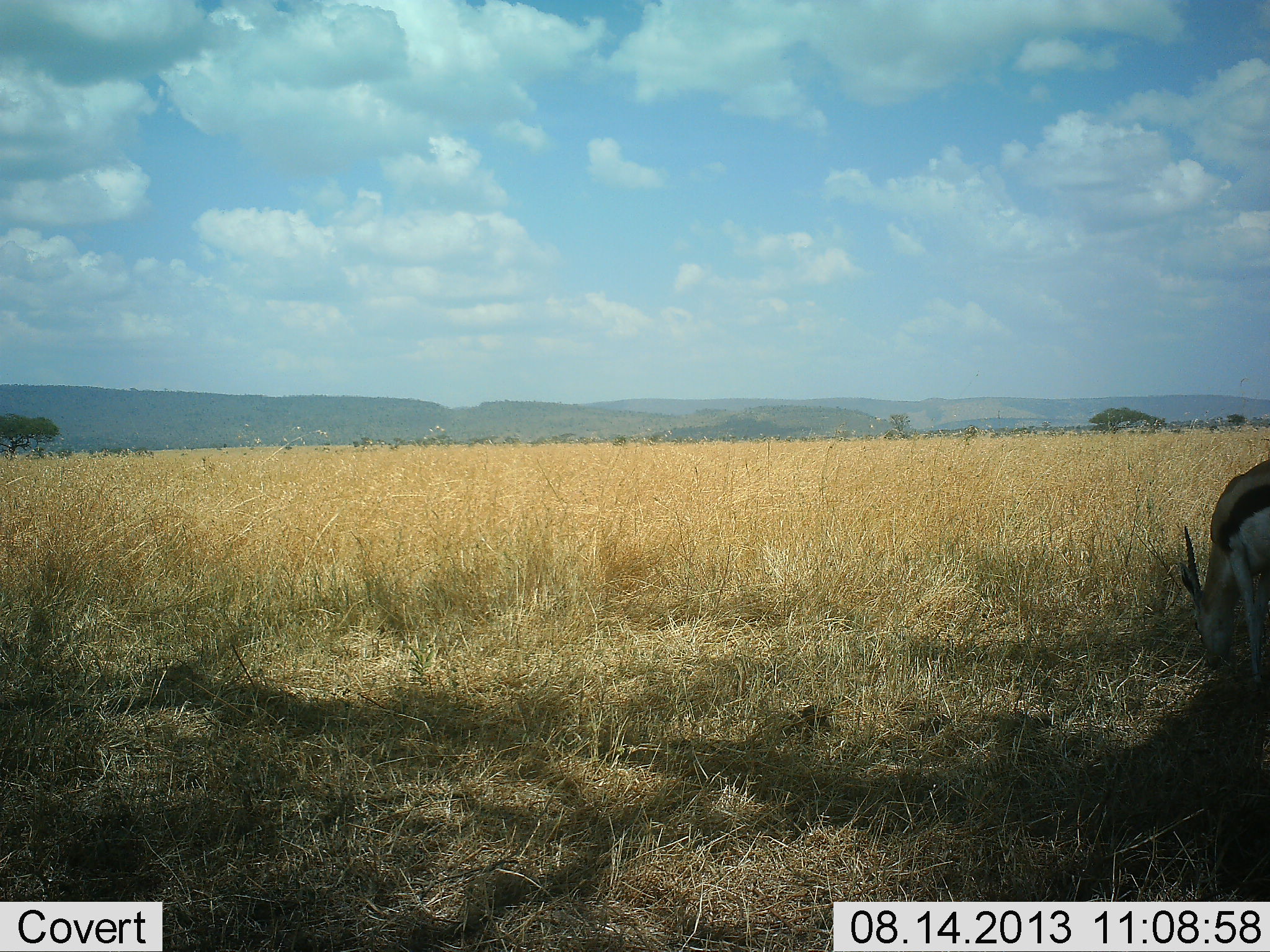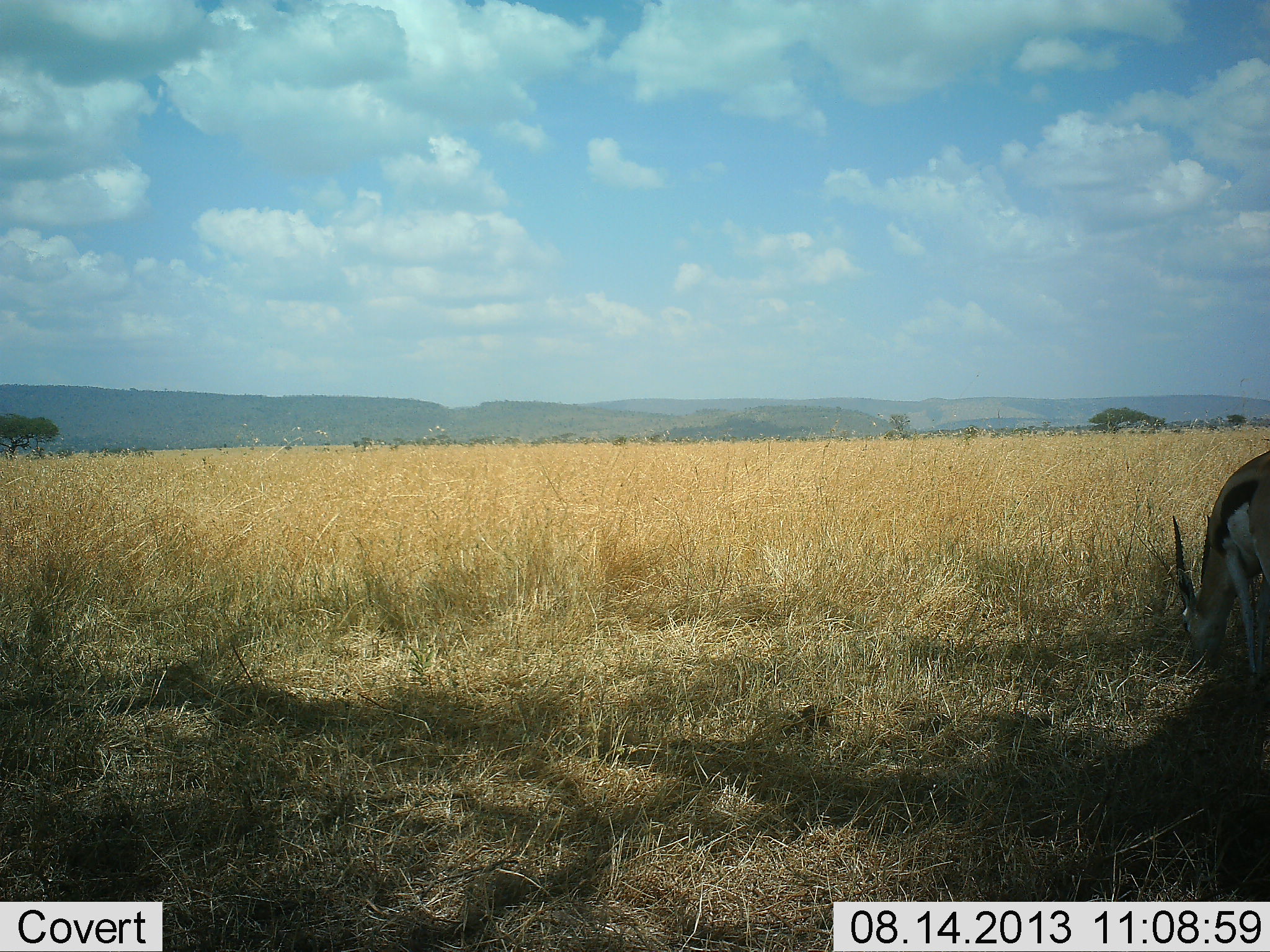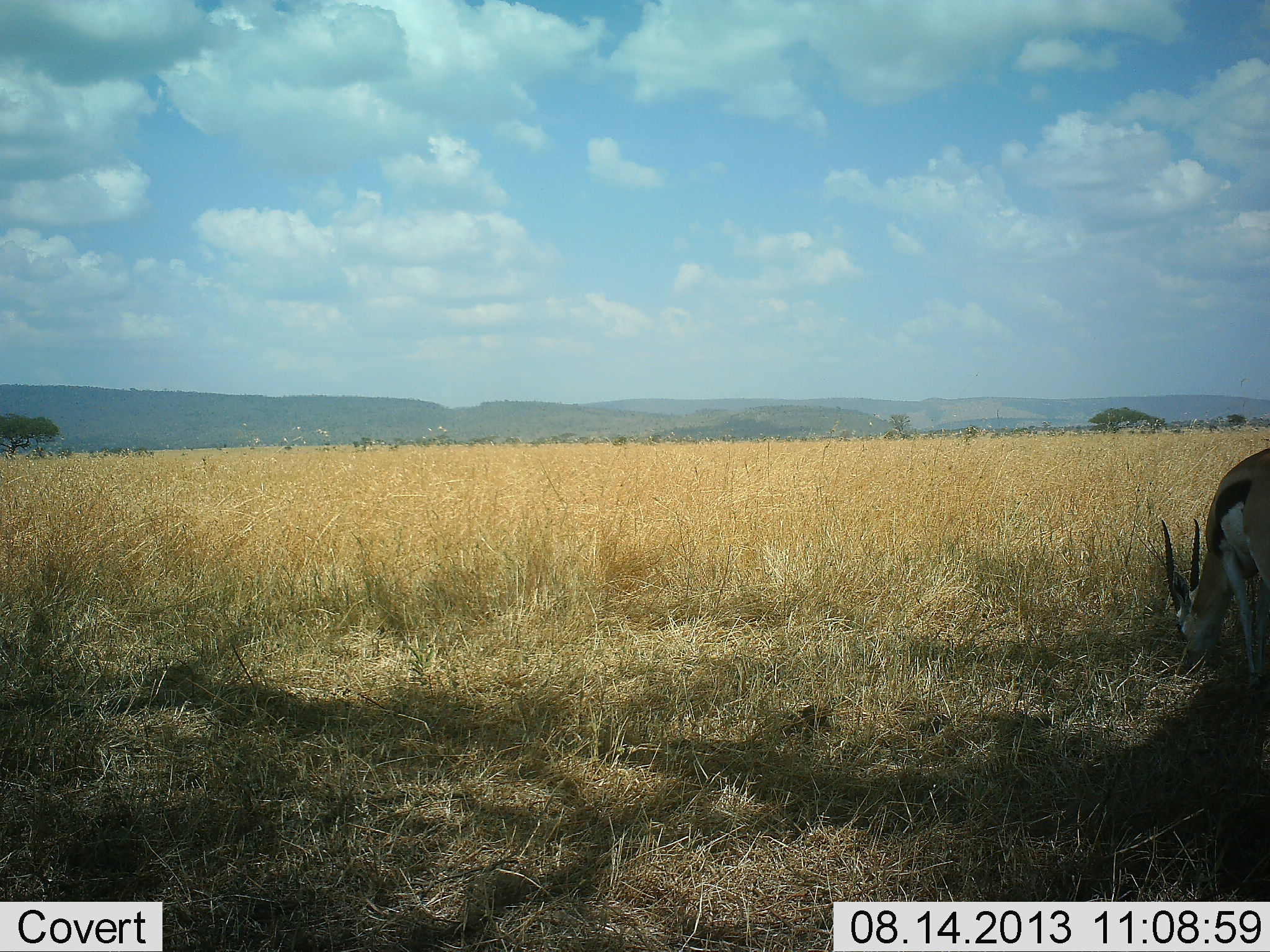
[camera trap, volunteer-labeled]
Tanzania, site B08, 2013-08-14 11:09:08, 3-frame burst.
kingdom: Animalia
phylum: Chordata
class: Mammalia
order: Artiodactyla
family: Bovidae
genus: Eudorcas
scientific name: Eudorcas thomsonii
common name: thomson's gazelle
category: gazellethomsons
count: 1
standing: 40%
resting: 0%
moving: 0%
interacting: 0%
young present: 0%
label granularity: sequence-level